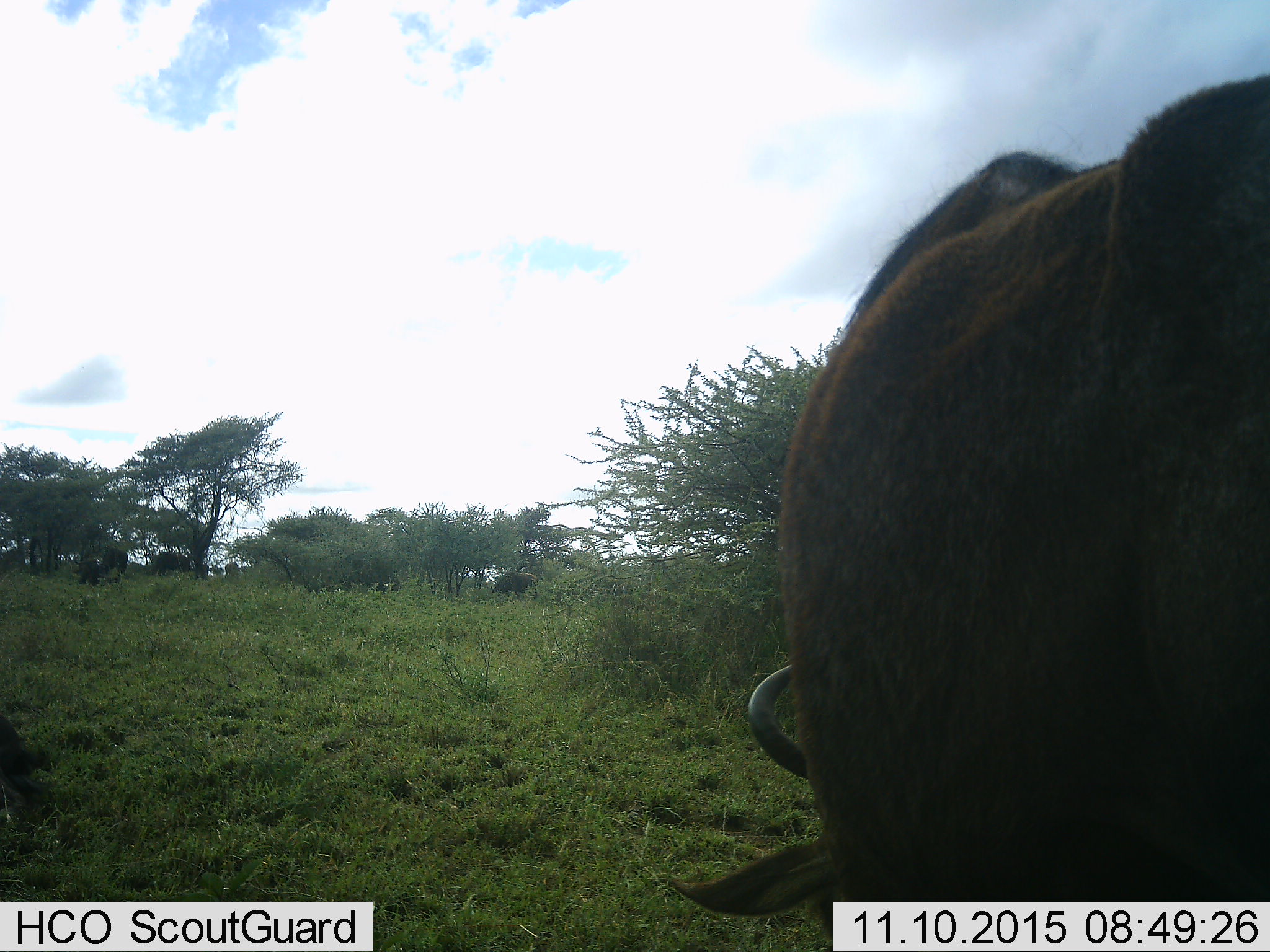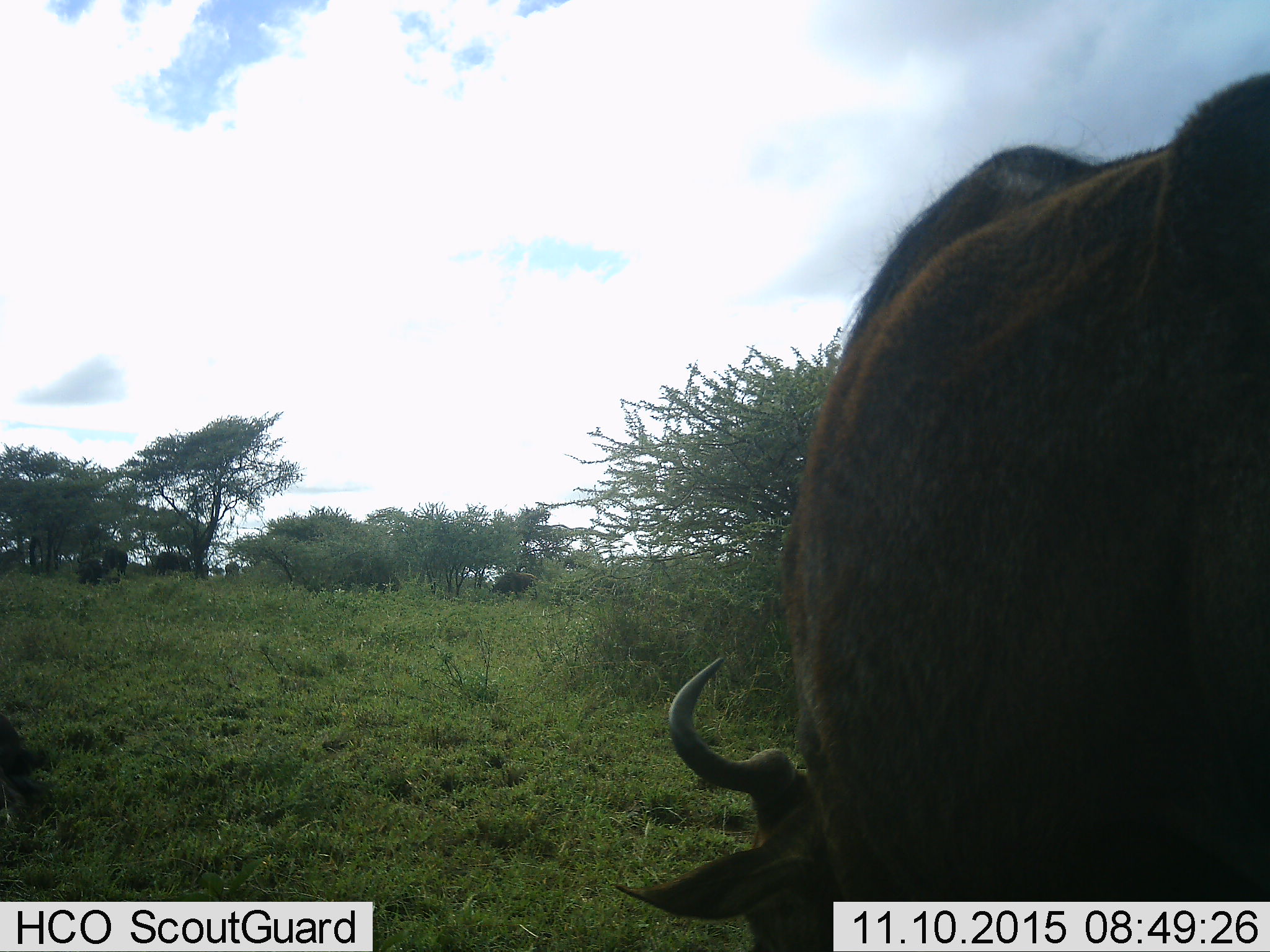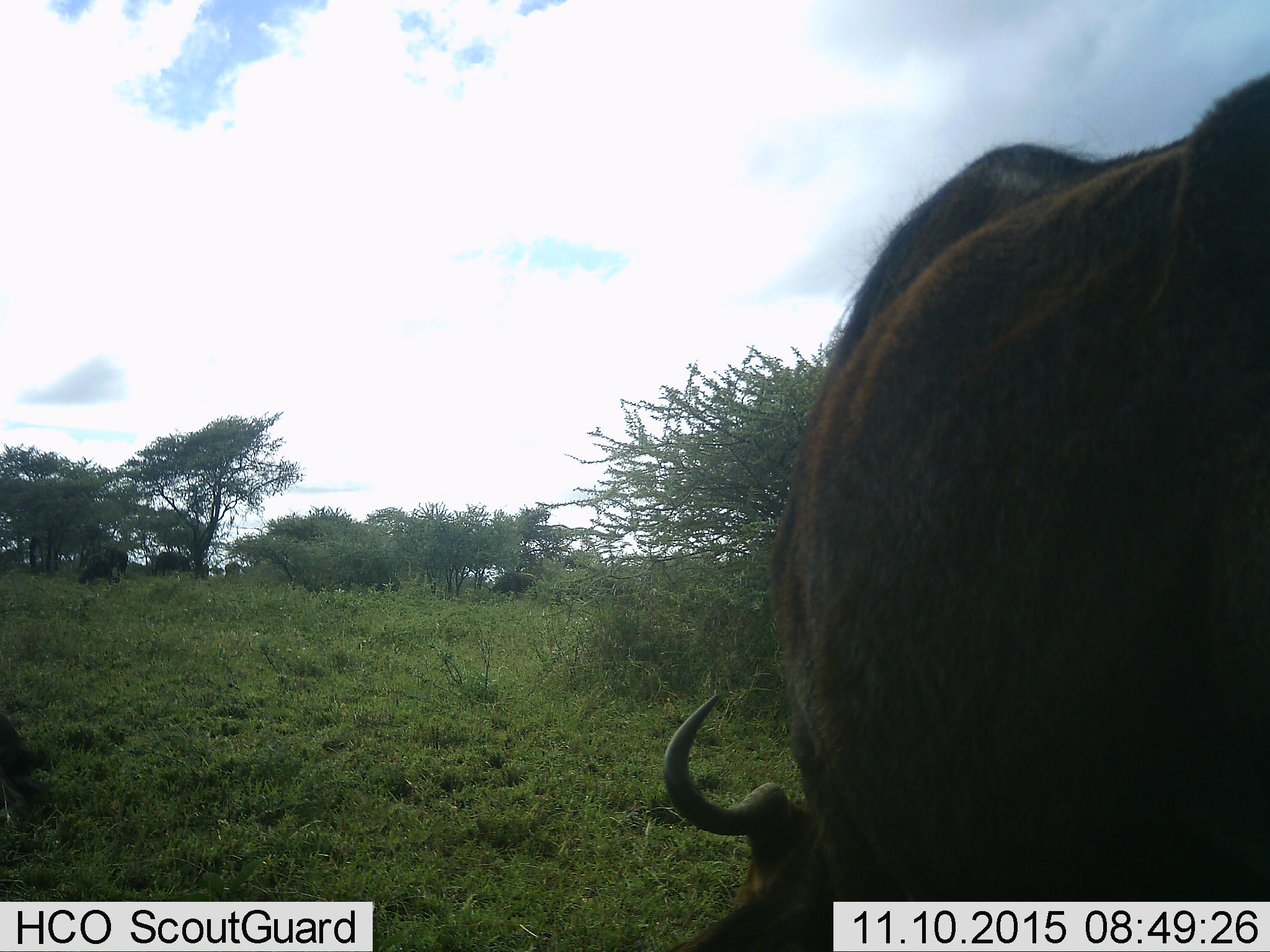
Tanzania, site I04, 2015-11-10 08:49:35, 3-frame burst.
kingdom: Animalia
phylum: Chordata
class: Mammalia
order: Artiodactyla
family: Bovidae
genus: Connochaetes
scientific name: Connochaetes taurinus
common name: blue wildebeest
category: wildebeest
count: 5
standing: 43%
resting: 14%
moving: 14%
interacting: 0%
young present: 0%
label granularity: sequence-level